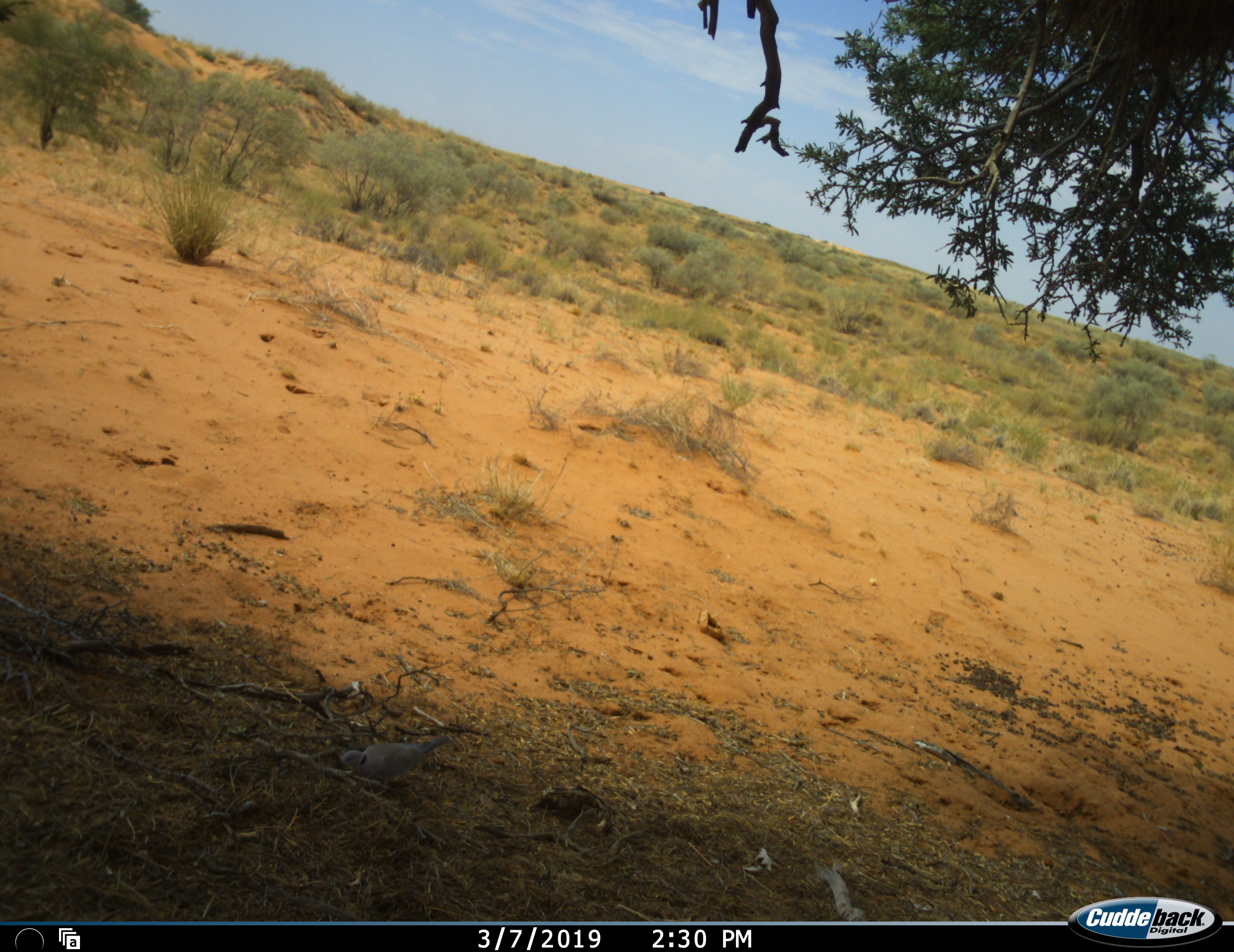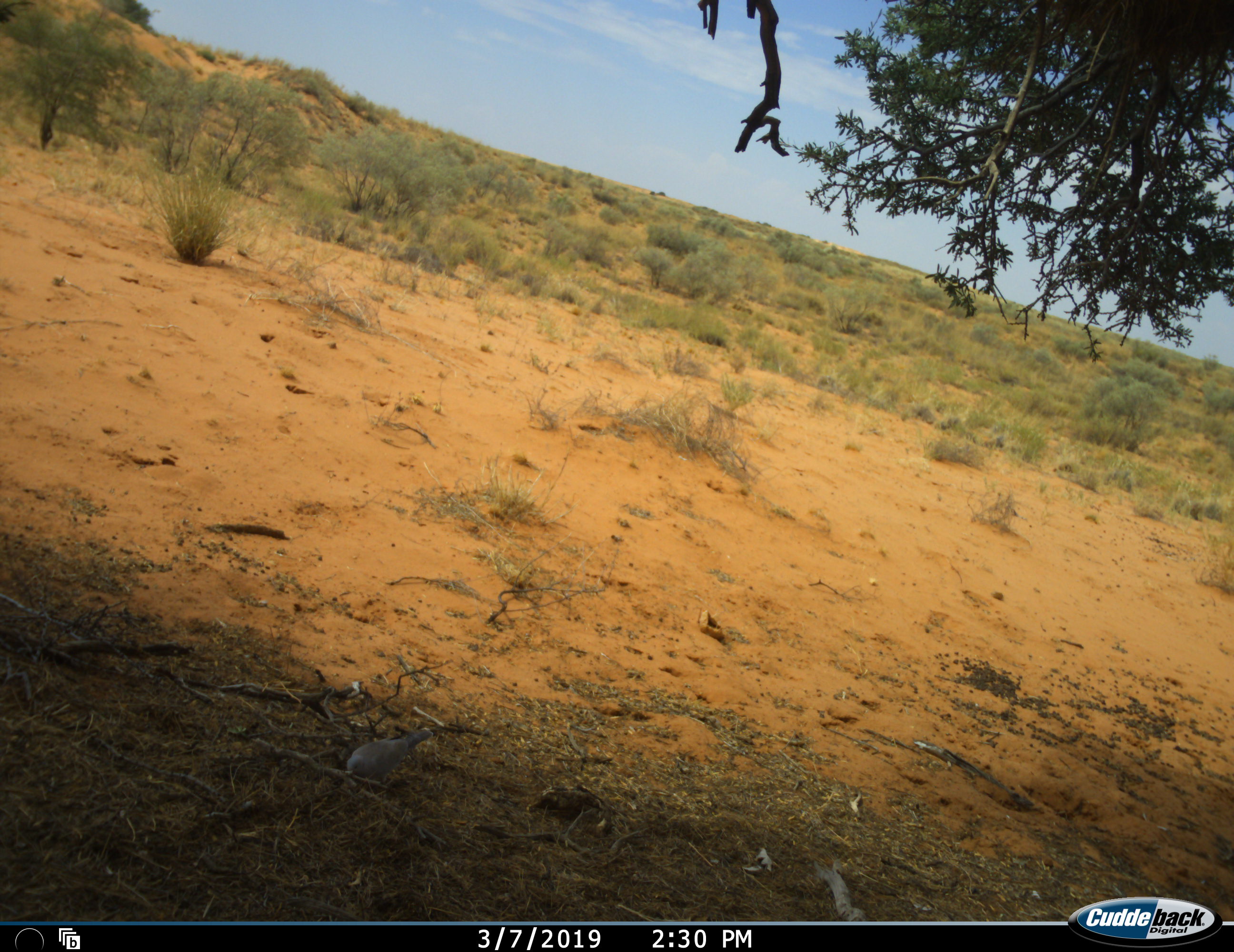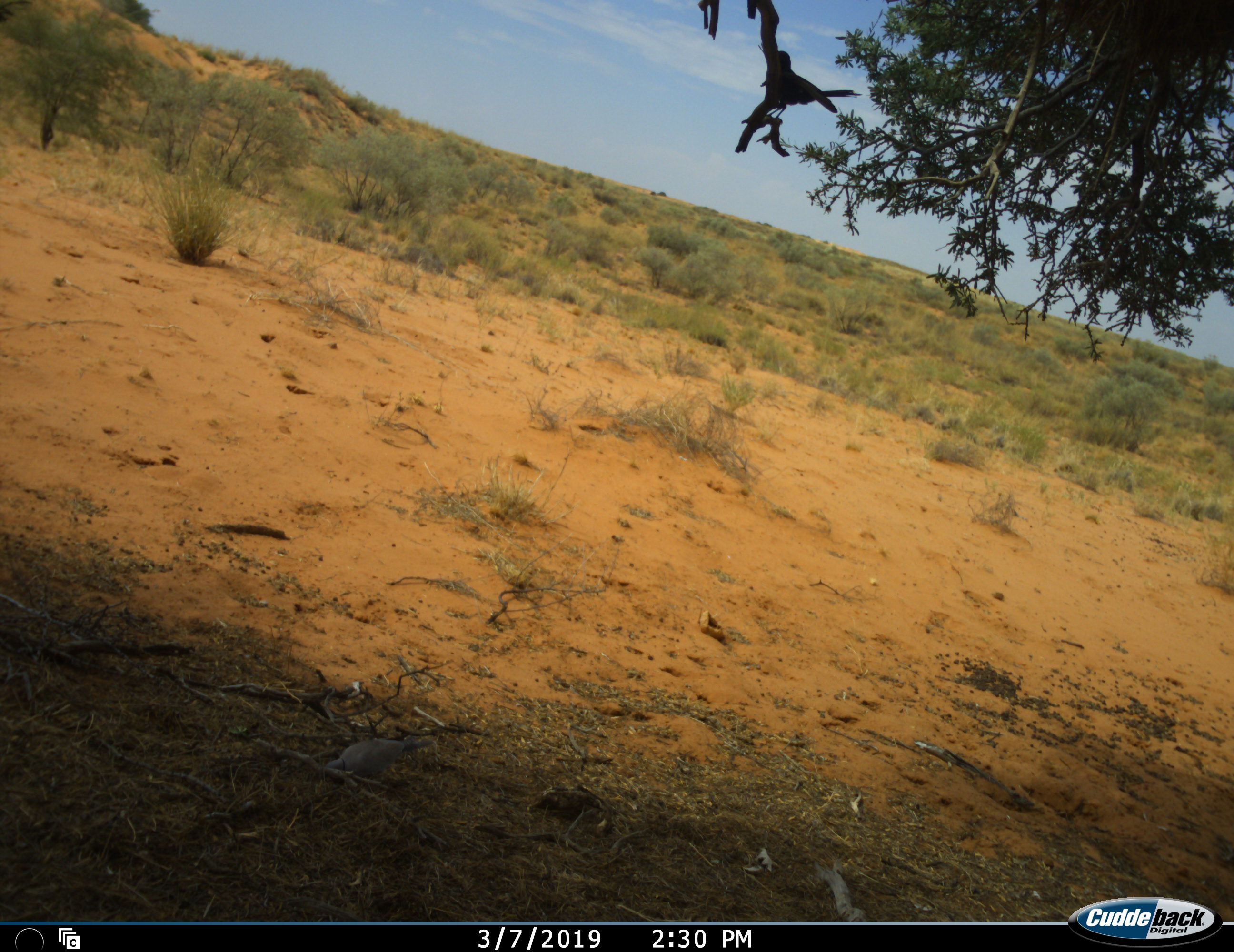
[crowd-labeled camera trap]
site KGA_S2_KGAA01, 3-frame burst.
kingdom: Animalia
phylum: Chordata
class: Aves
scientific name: Aves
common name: bird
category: birdother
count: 1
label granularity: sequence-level